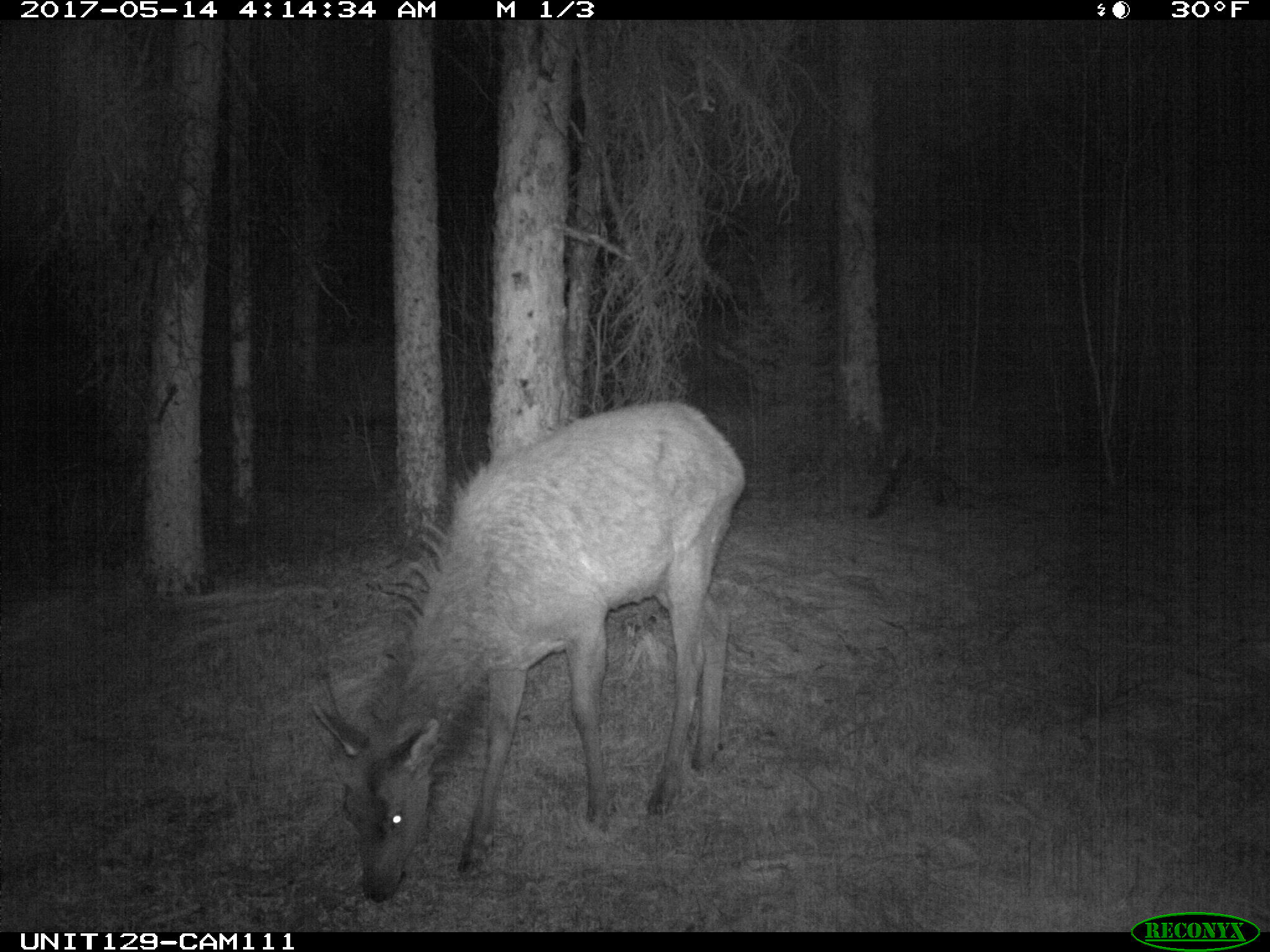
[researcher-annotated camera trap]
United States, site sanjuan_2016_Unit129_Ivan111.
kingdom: Animalia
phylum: Chordata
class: Mammalia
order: Artiodactyla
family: Cervidae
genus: Cervus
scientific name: Cervus elaphus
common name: red deer